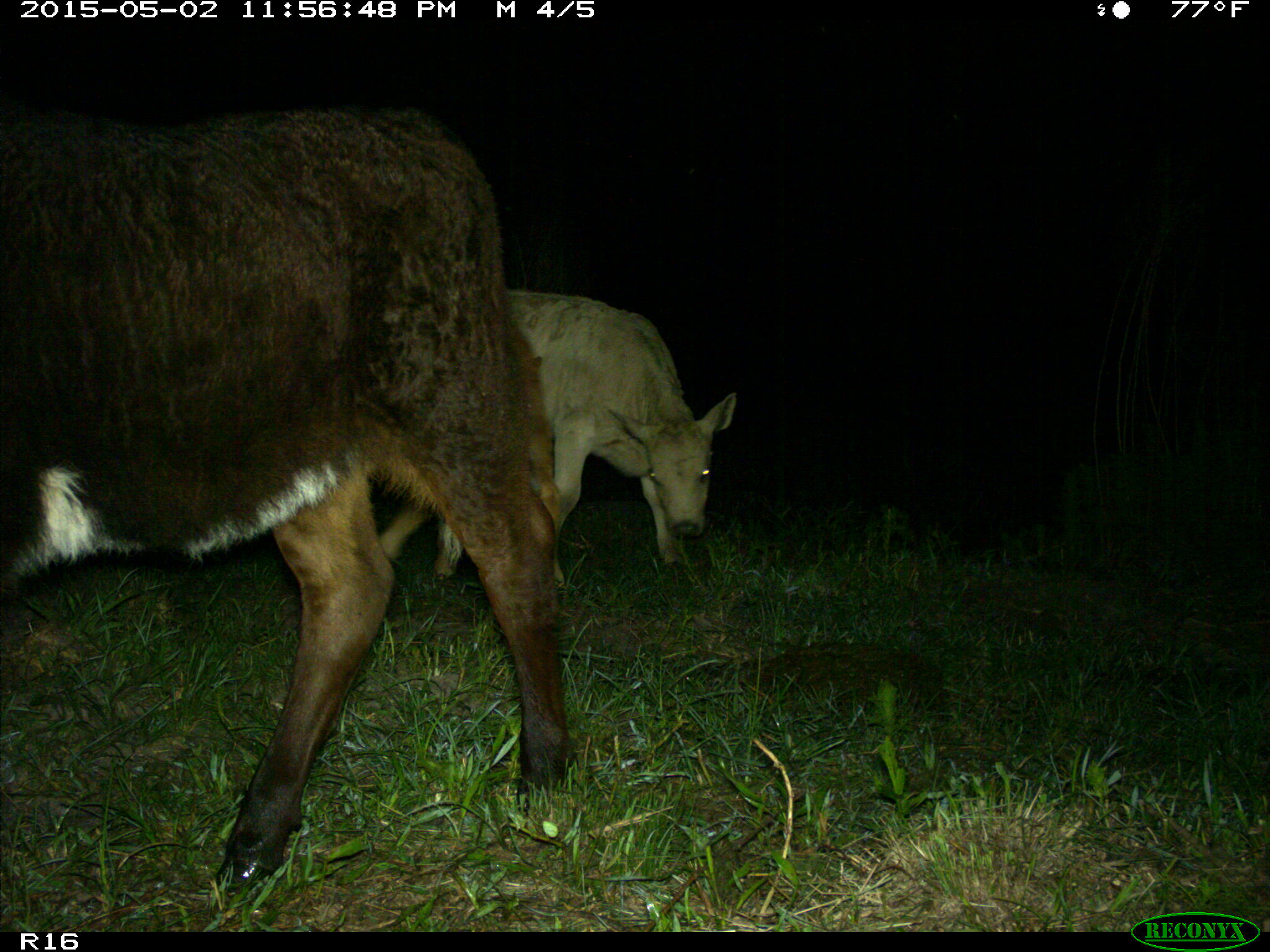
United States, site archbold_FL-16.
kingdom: Animalia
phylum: Chordata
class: Mammalia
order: Artiodactyla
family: Bovidae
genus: Bos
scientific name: Bos taurus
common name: domestic cow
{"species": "Bos taurus (domestic cow)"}